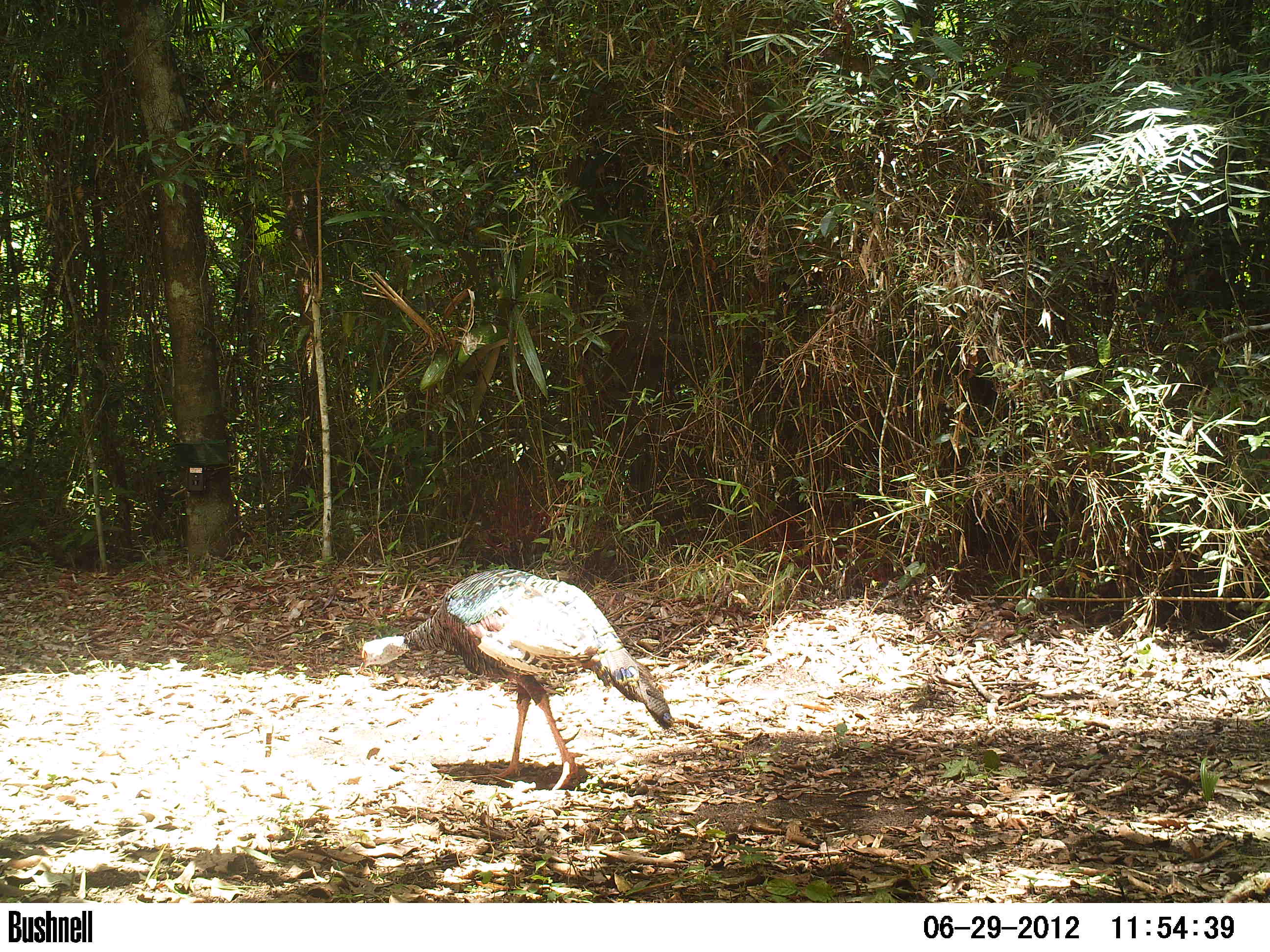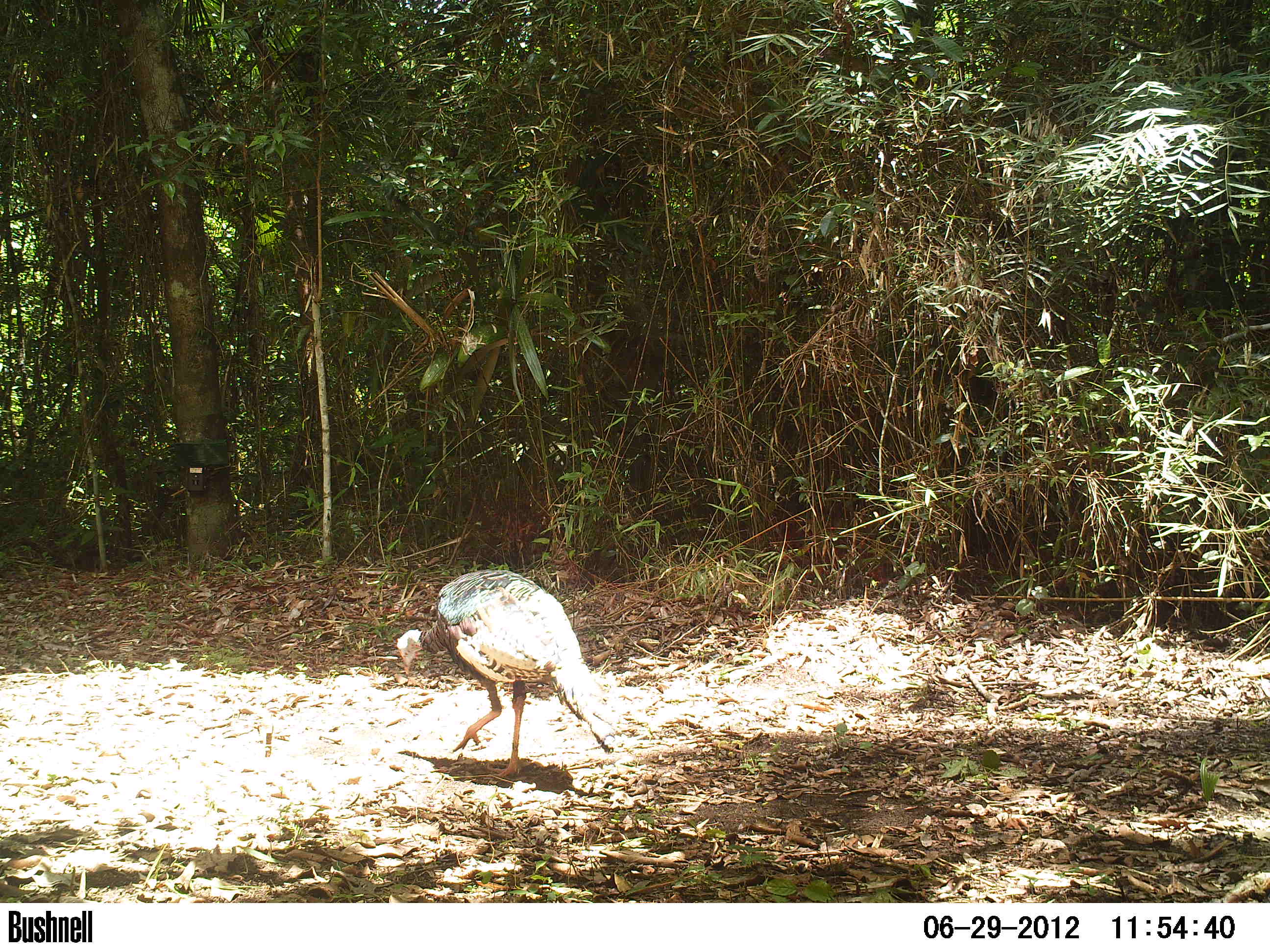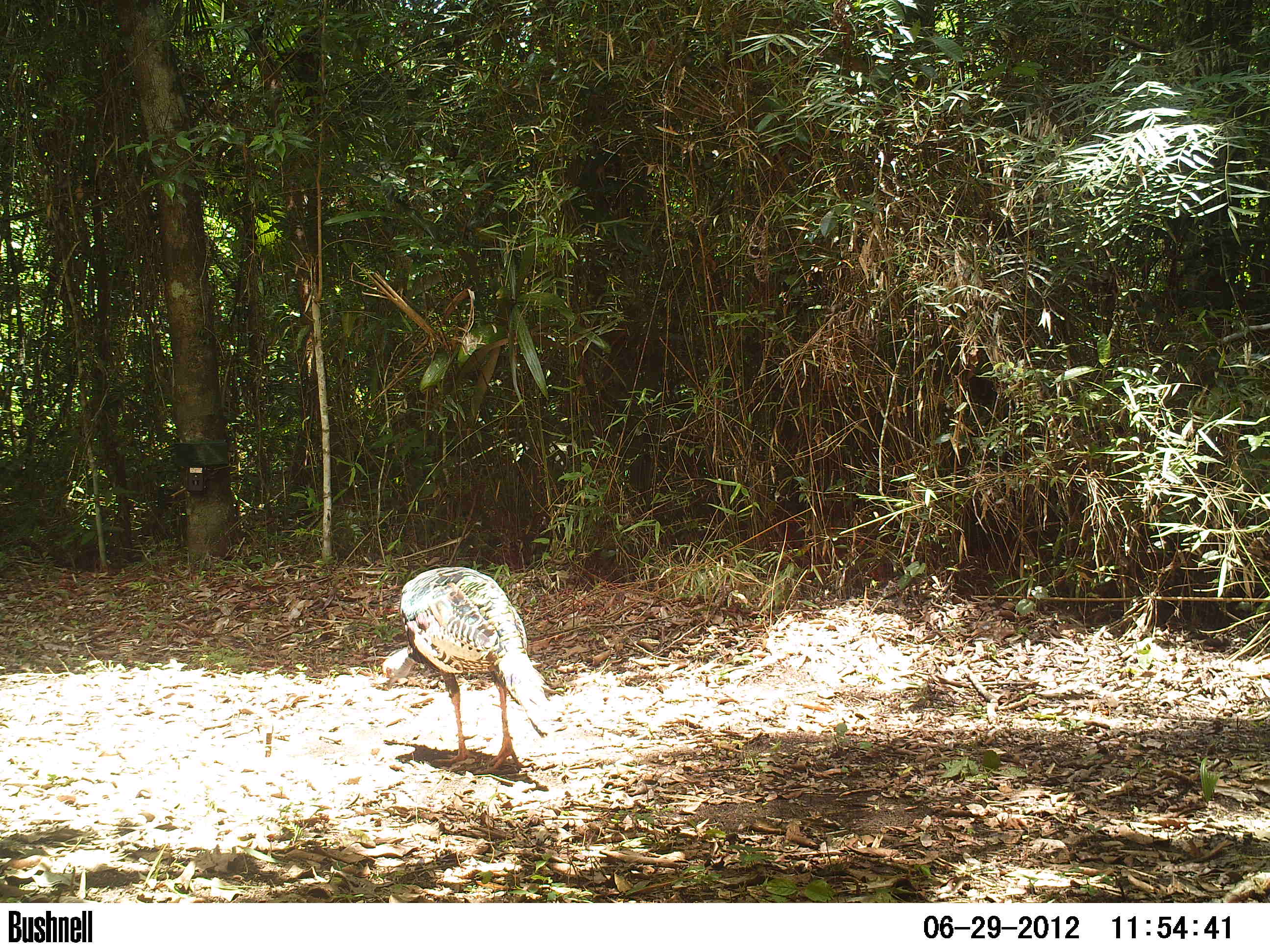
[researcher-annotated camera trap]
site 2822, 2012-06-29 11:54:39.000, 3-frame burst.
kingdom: Animalia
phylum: Chordata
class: Aves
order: Galliformes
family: Phasianidae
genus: Meleagris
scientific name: Meleagris ocellata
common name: ocellated turkey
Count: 1.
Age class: adult.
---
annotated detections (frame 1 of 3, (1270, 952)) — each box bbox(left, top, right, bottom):
meleagris ocellata: bbox(358, 568, 675, 791)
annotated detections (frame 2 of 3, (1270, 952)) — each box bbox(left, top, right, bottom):
meleagris ocellata: bbox(395, 569, 619, 780)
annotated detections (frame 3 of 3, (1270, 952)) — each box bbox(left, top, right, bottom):
meleagris ocellata: bbox(378, 566, 560, 773)